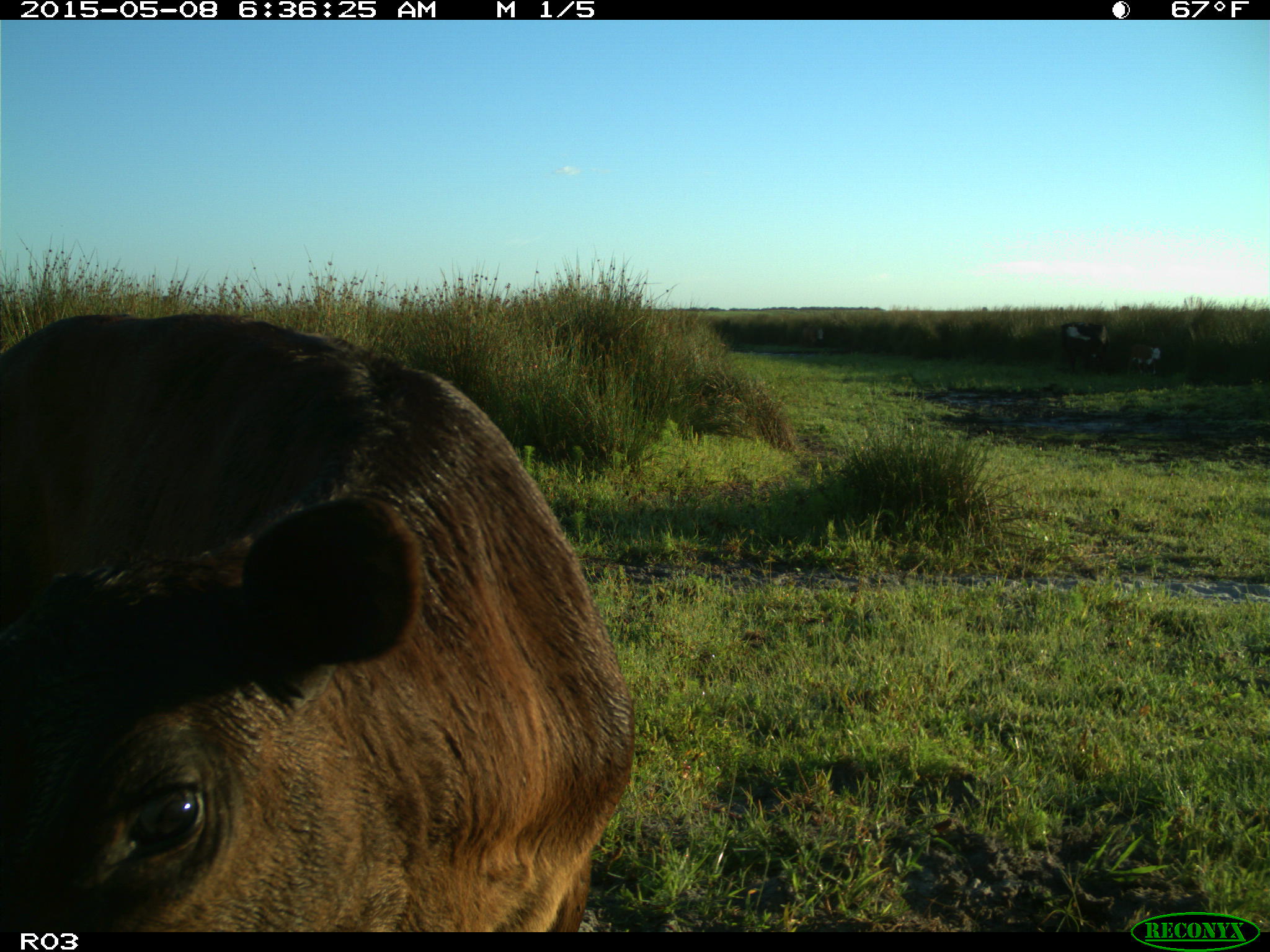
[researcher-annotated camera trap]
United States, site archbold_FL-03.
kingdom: Animalia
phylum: Chordata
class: Mammalia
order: Artiodactyla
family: Bovidae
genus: Bos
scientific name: Bos taurus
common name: domestic cow